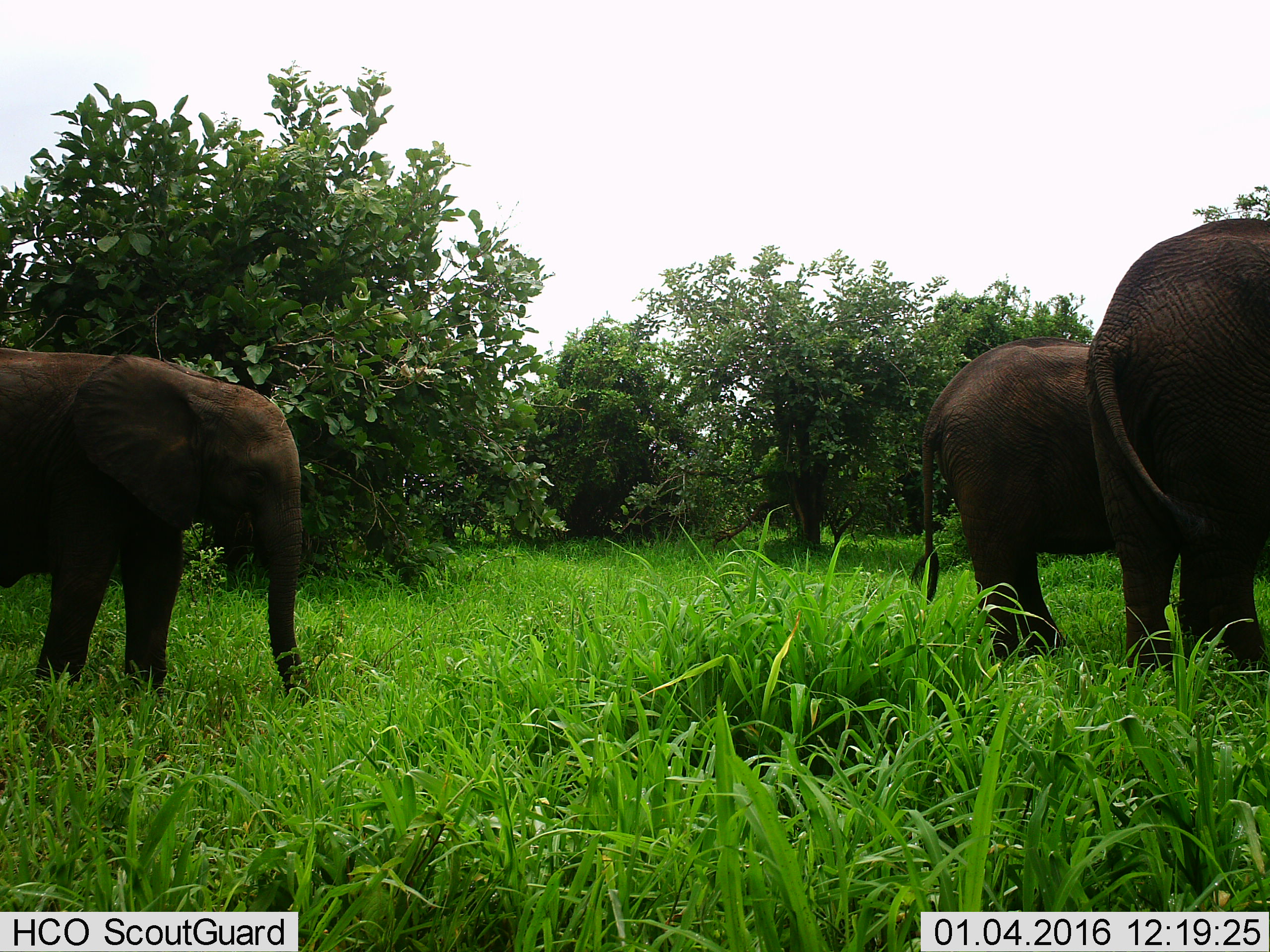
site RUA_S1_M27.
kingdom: Animalia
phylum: Chordata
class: Mammalia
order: Proboscidea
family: Elephantidae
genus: Loxodonta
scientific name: Loxodonta africana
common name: african bush elephant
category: elephant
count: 3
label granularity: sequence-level